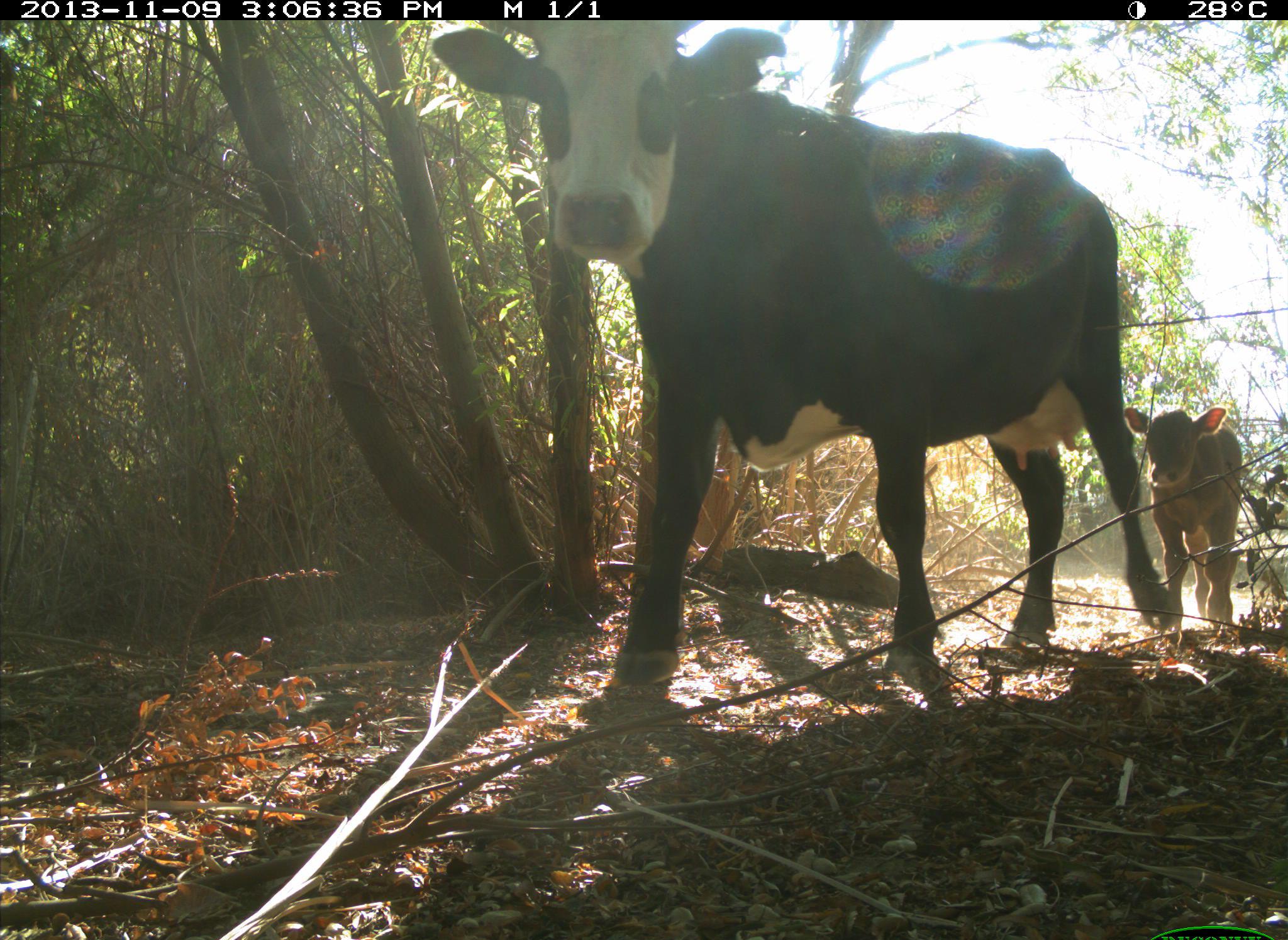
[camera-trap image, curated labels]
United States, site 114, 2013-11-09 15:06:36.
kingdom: Animalia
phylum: Chordata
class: Mammalia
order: Artiodactyla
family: Bovidae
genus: Bos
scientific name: Bos taurus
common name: cow